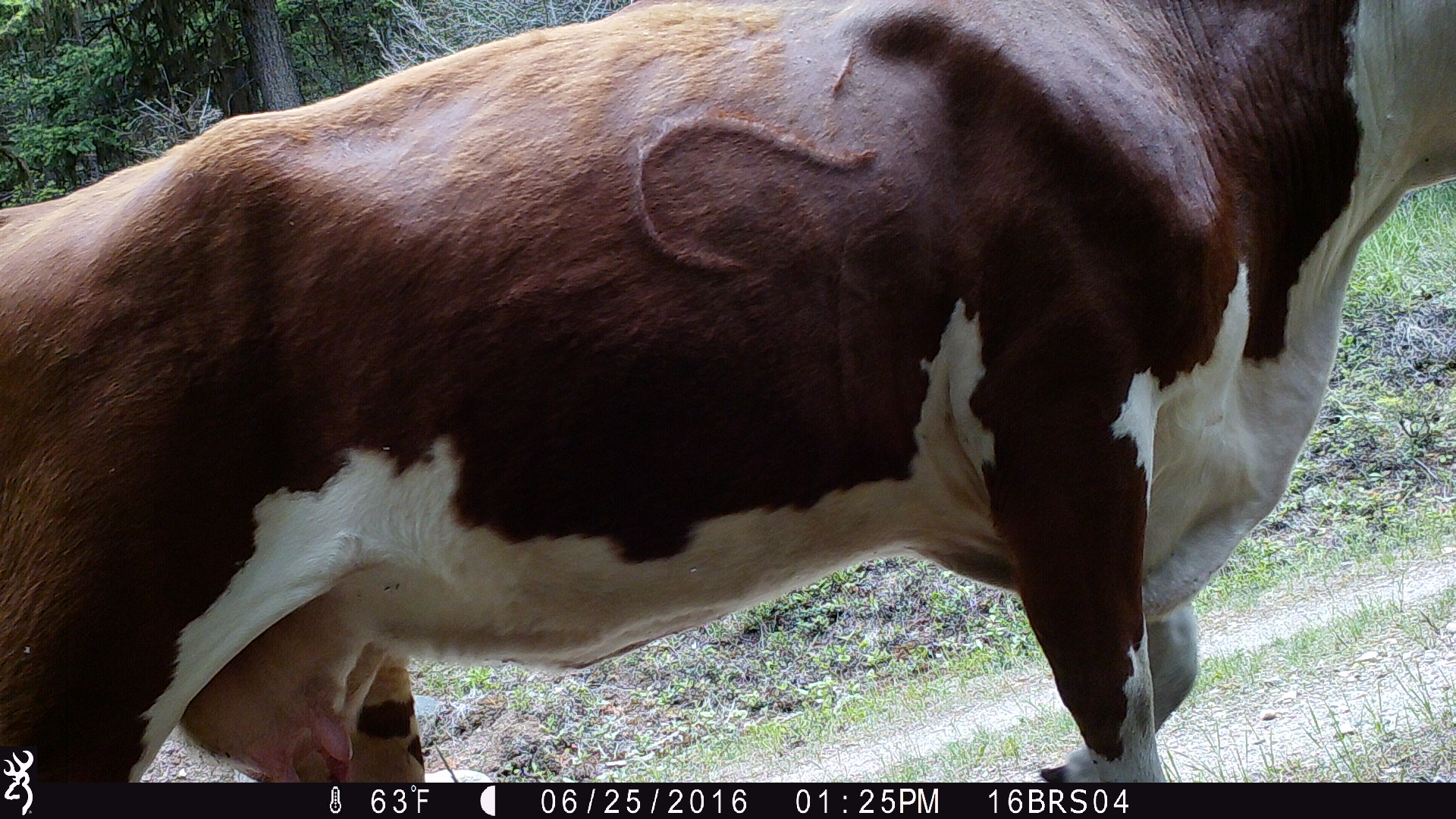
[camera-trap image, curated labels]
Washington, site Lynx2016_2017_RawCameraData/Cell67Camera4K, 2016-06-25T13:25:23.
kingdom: Animalia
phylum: Chordata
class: Mammalia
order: Artiodactyla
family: Bovidae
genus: Bos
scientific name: Bos taurus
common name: domestic cattle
Domestic cattle (Bos taurus). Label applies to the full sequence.